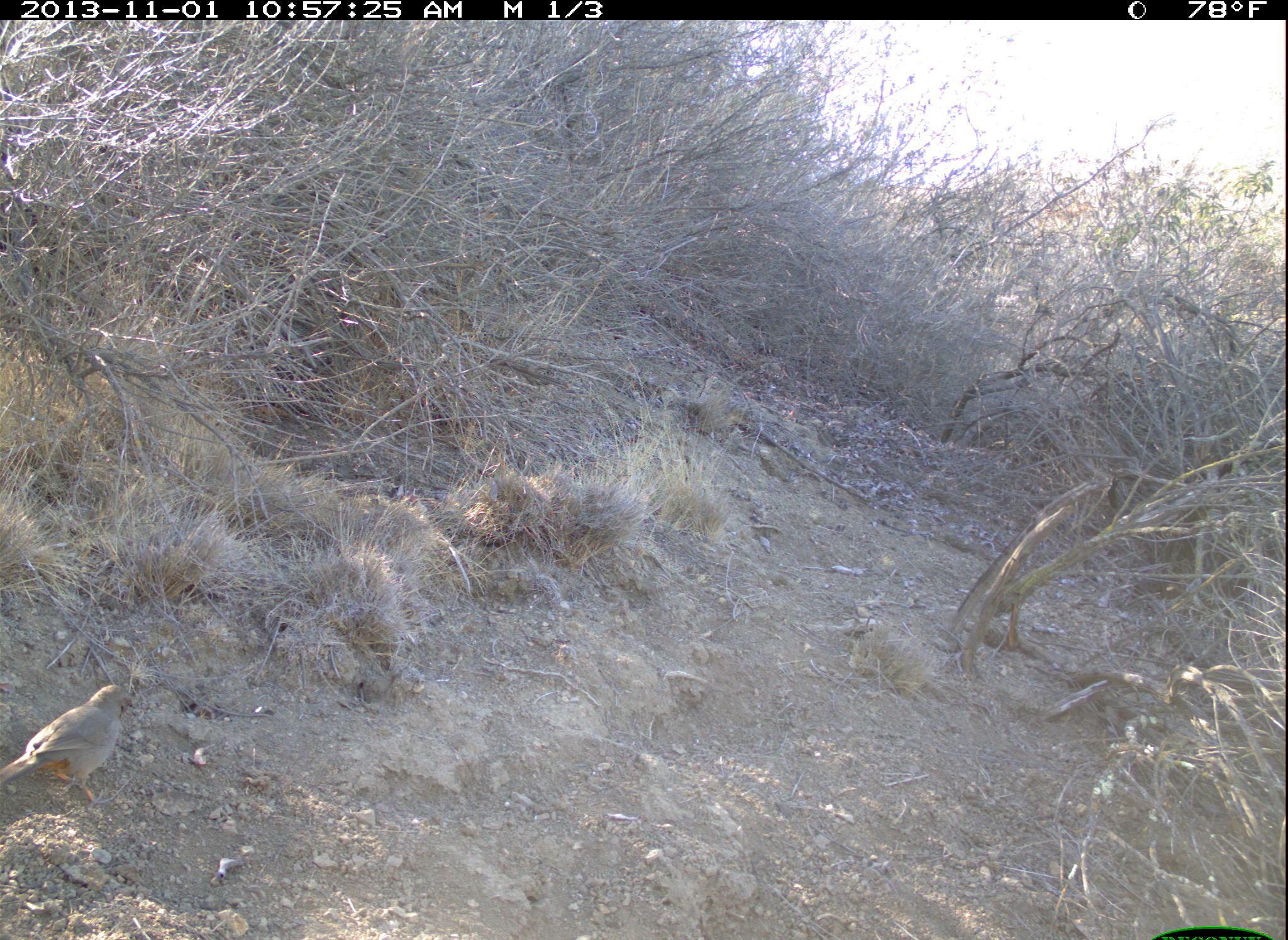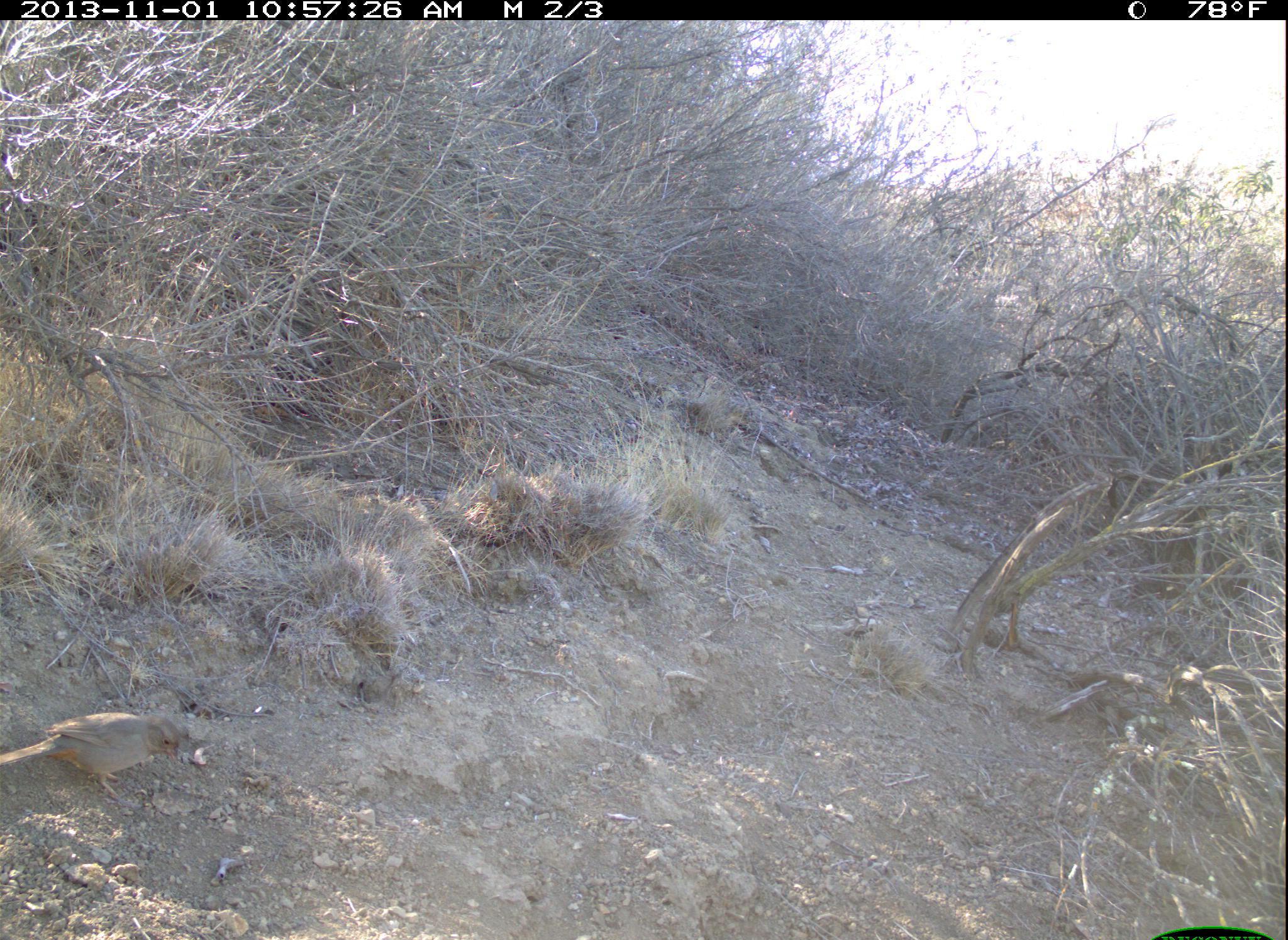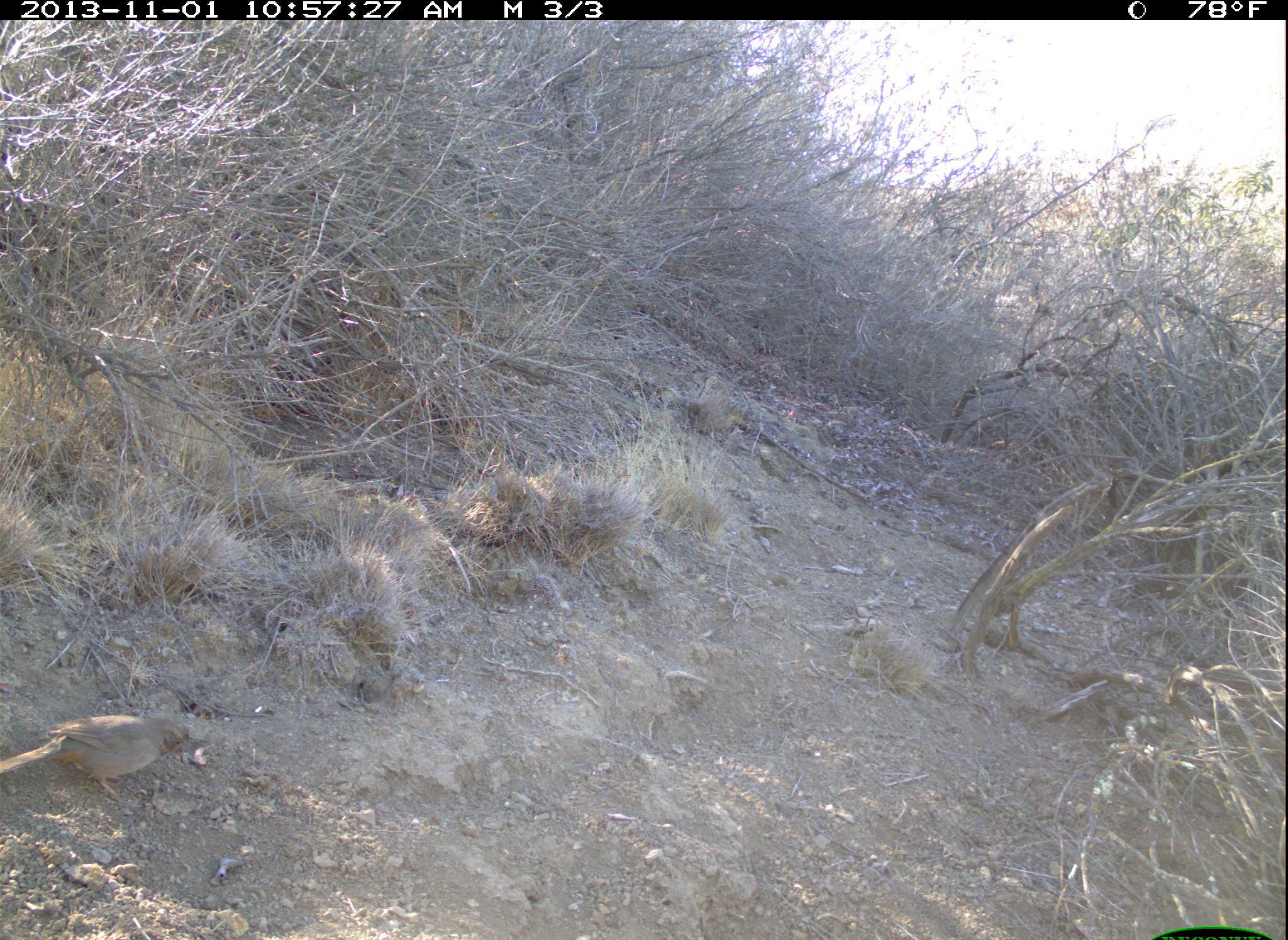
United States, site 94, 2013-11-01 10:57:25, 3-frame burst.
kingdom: Animalia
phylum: Chordata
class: Aves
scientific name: Aves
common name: bird